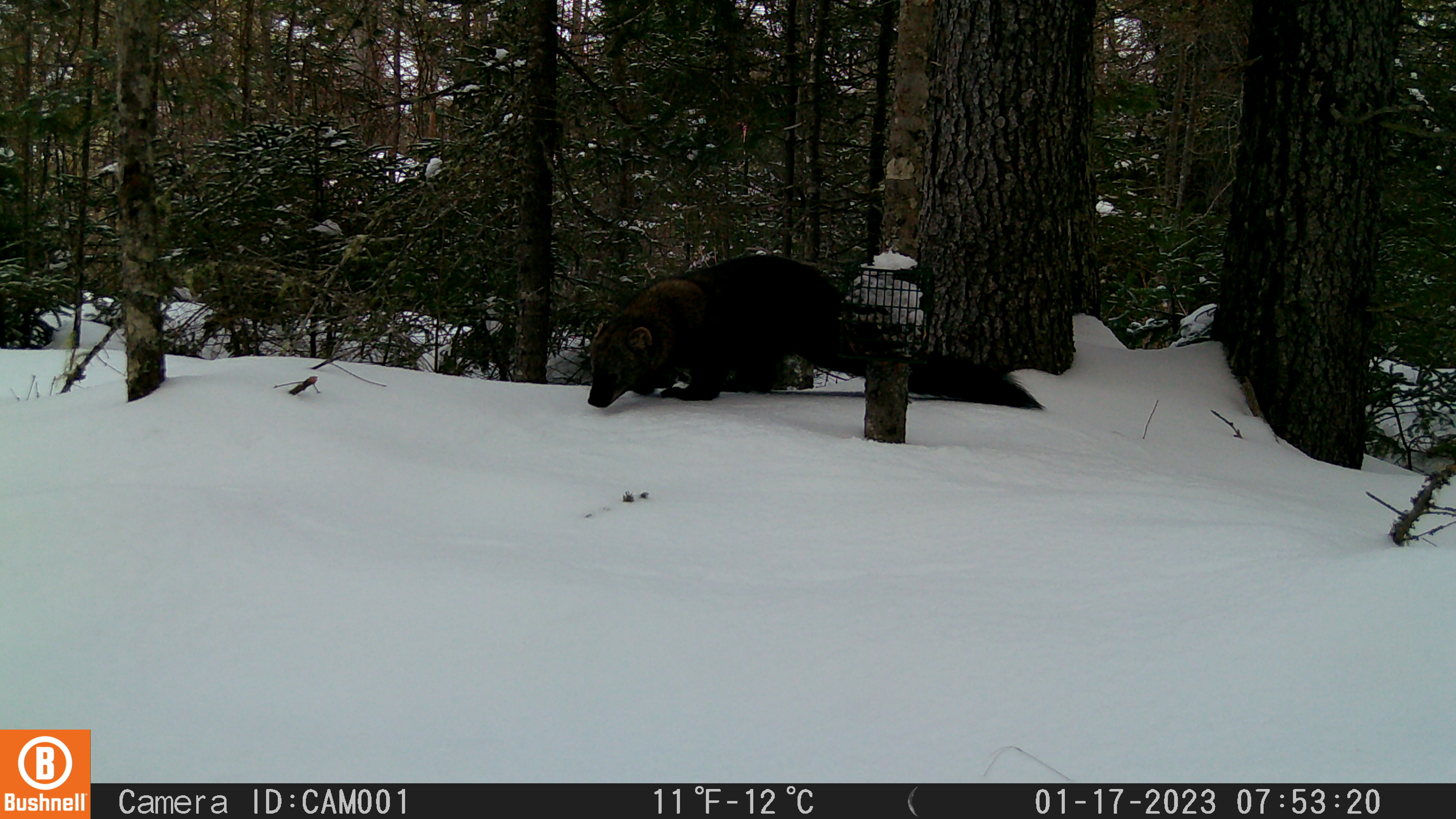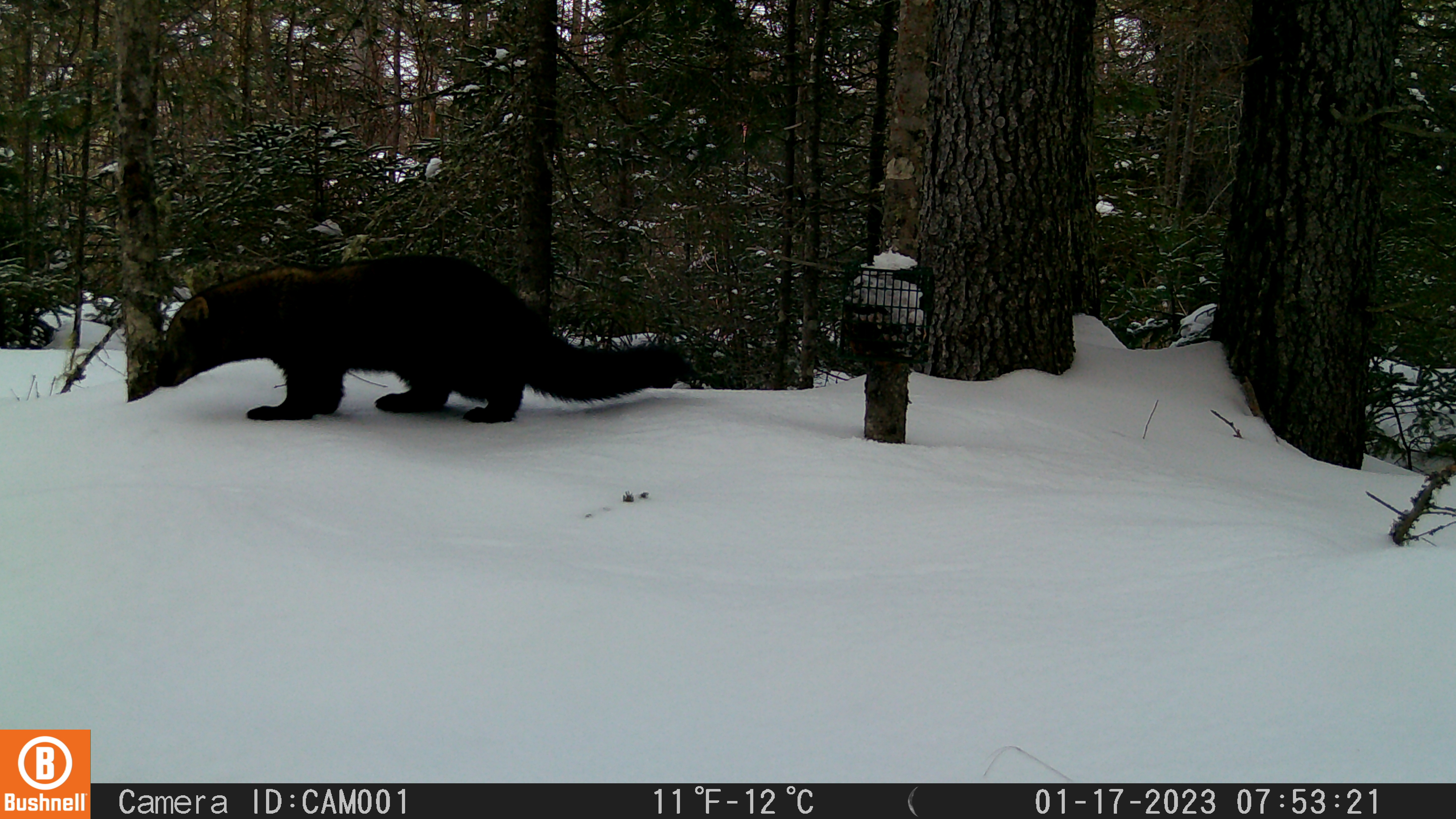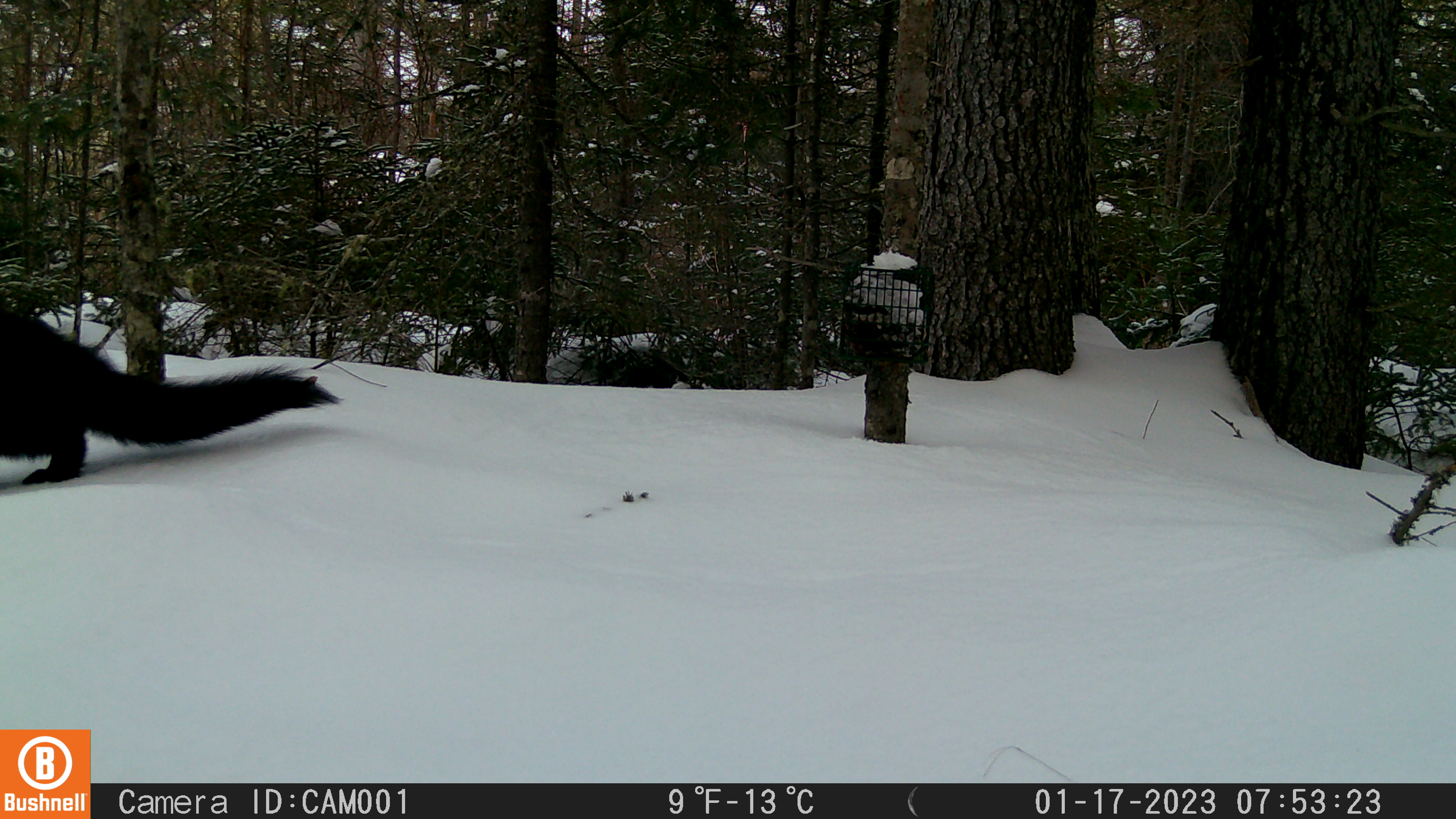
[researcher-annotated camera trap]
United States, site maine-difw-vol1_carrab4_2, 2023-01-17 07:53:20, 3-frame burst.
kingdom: Animalia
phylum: Chordata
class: Mammalia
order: Carnivora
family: Mustelidae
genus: Pekania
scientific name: Pekania pennanti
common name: fisher